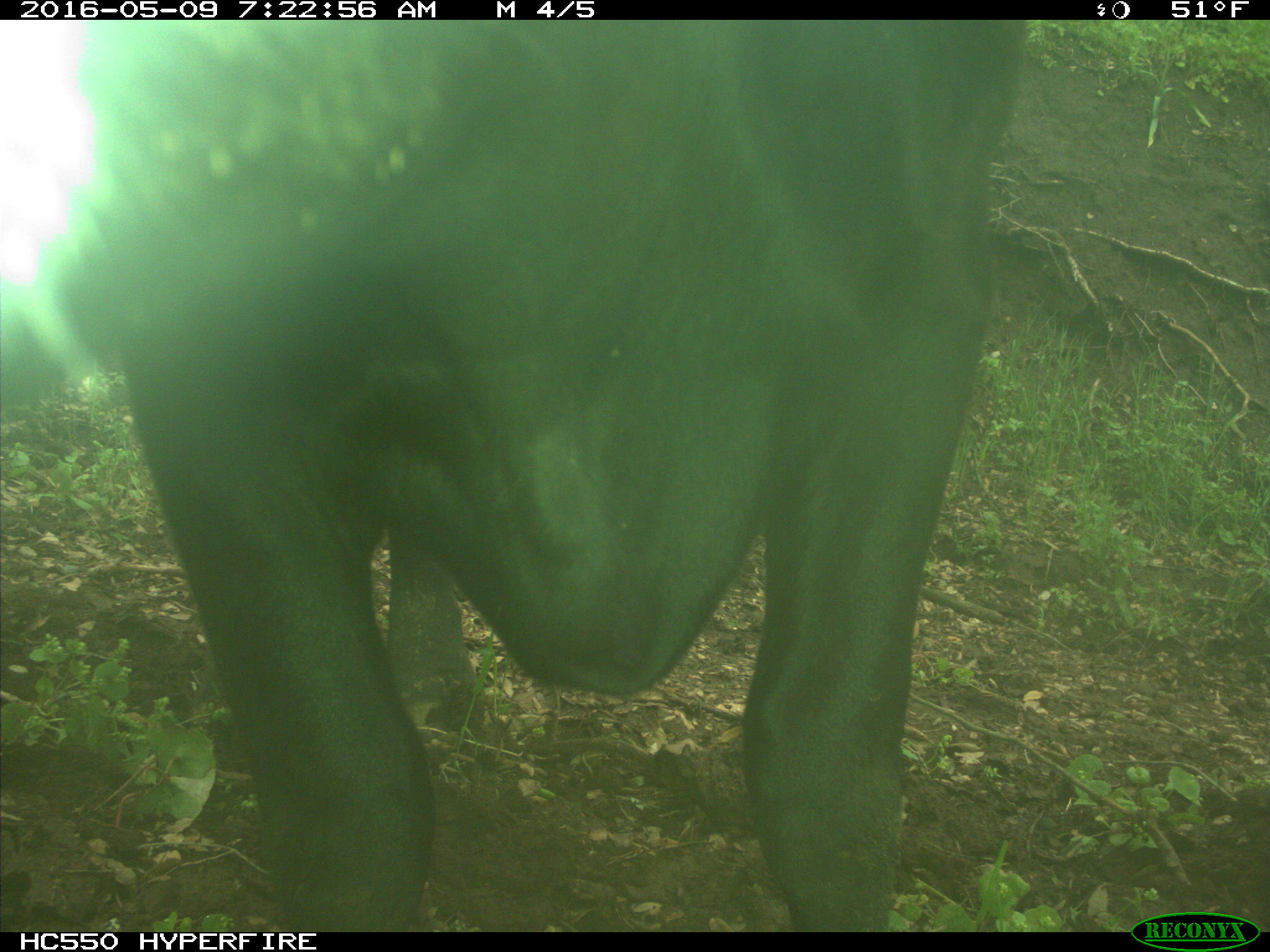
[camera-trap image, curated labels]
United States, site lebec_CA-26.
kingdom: Animalia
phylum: Chordata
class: Mammalia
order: Artiodactyla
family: Bovidae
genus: Bos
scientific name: Bos taurus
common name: domestic cow